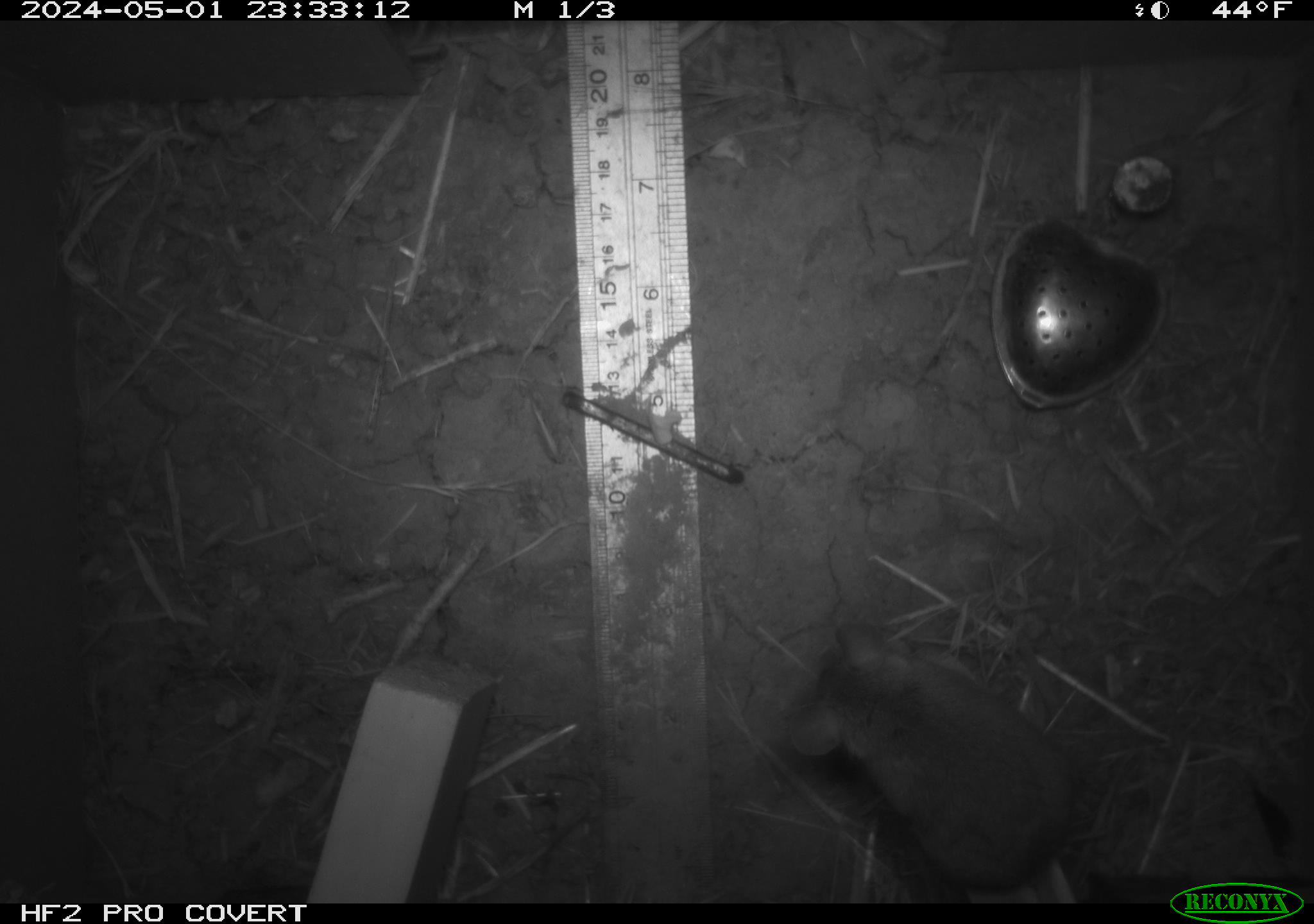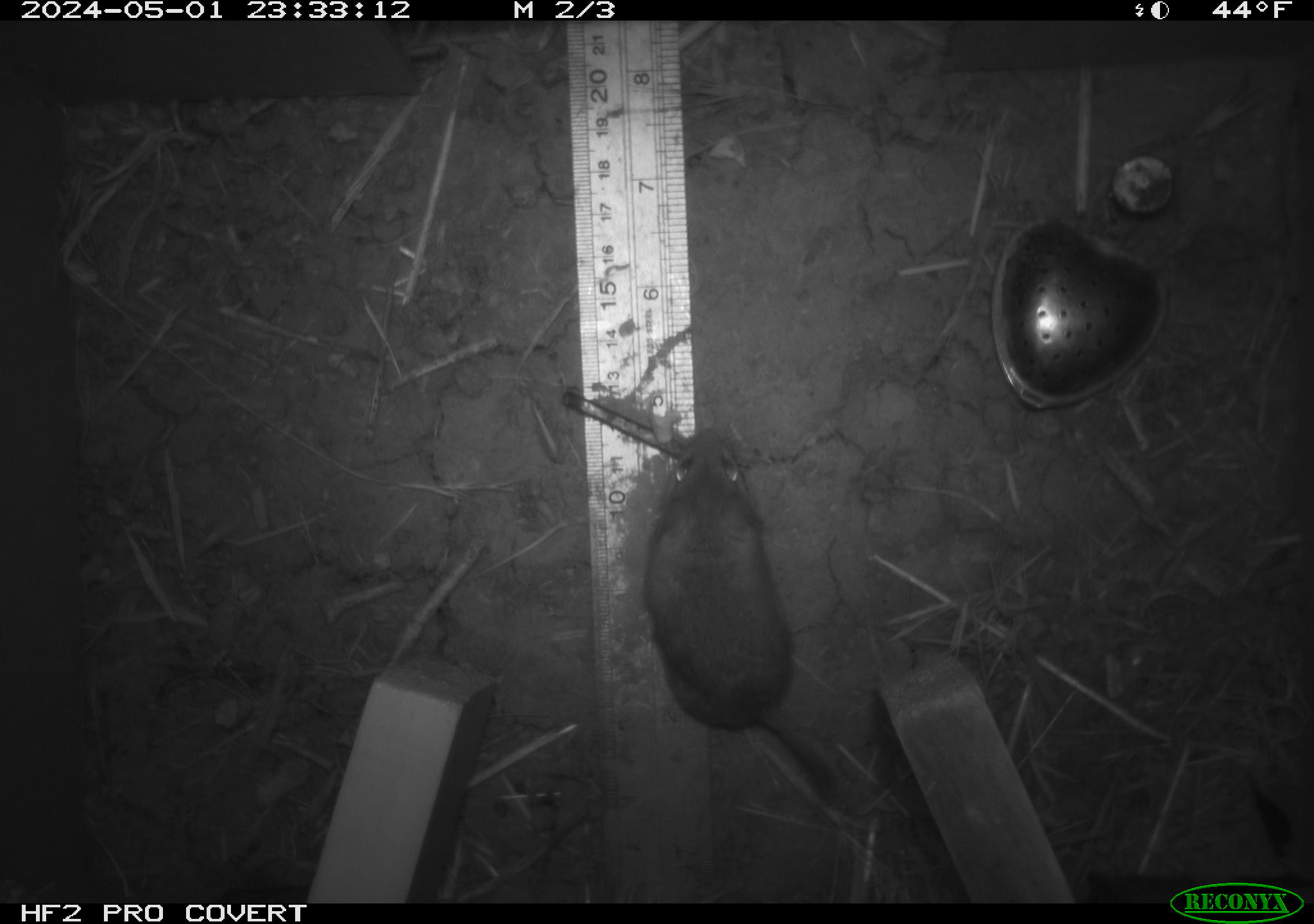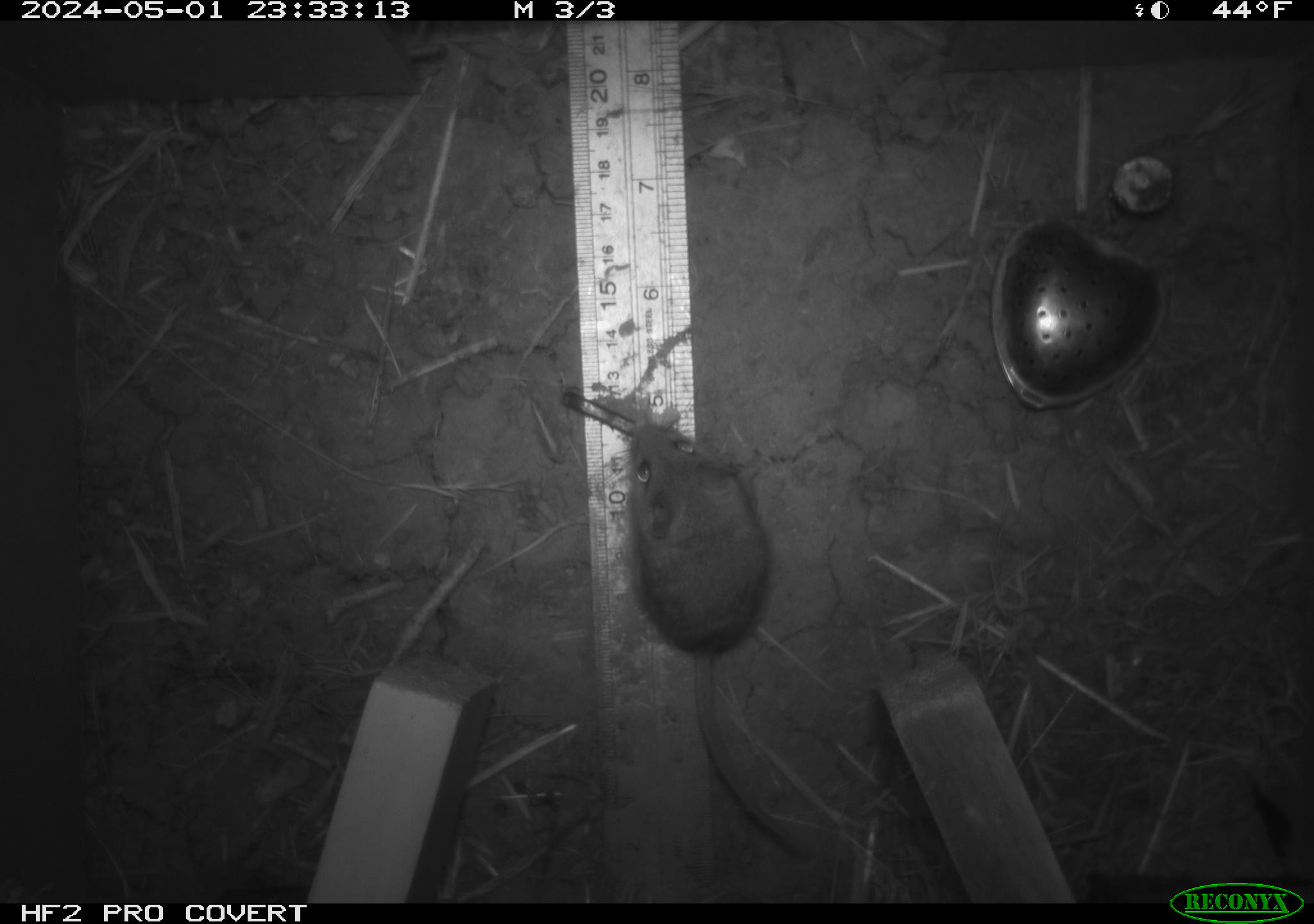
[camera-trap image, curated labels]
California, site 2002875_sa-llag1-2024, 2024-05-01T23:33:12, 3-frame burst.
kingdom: Animalia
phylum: Chordata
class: Mammalia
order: Rodentia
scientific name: Rodentia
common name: mouse species